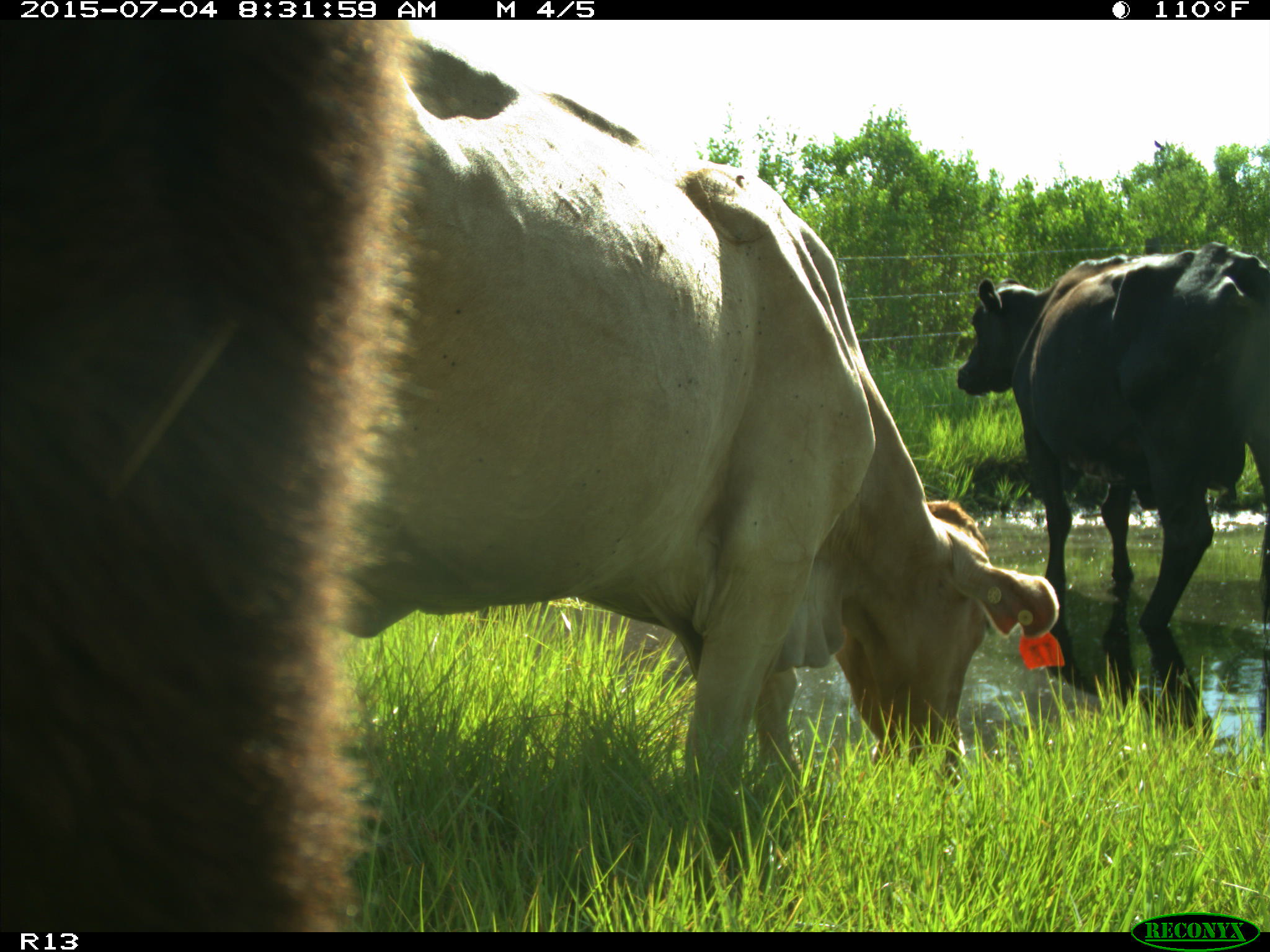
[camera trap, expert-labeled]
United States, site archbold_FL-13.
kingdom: Animalia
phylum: Chordata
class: Mammalia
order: Artiodactyla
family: Bovidae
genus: Bos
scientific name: Bos taurus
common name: domestic cow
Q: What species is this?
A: Bos taurus (domestic cow).